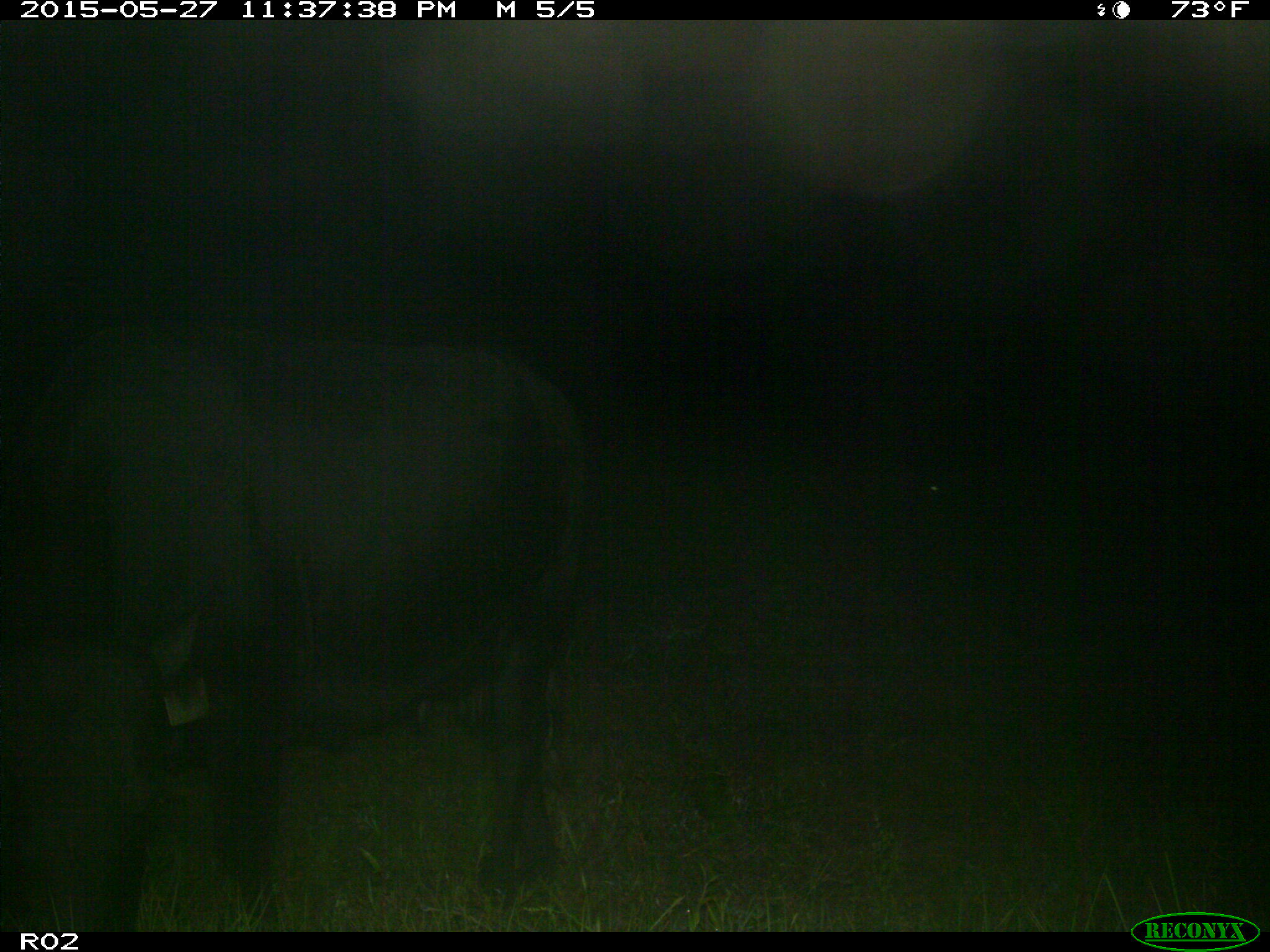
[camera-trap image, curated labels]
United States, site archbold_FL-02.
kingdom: Animalia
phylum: Chordata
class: Mammalia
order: Artiodactyla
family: Bovidae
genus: Bos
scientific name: Bos taurus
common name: domestic cow